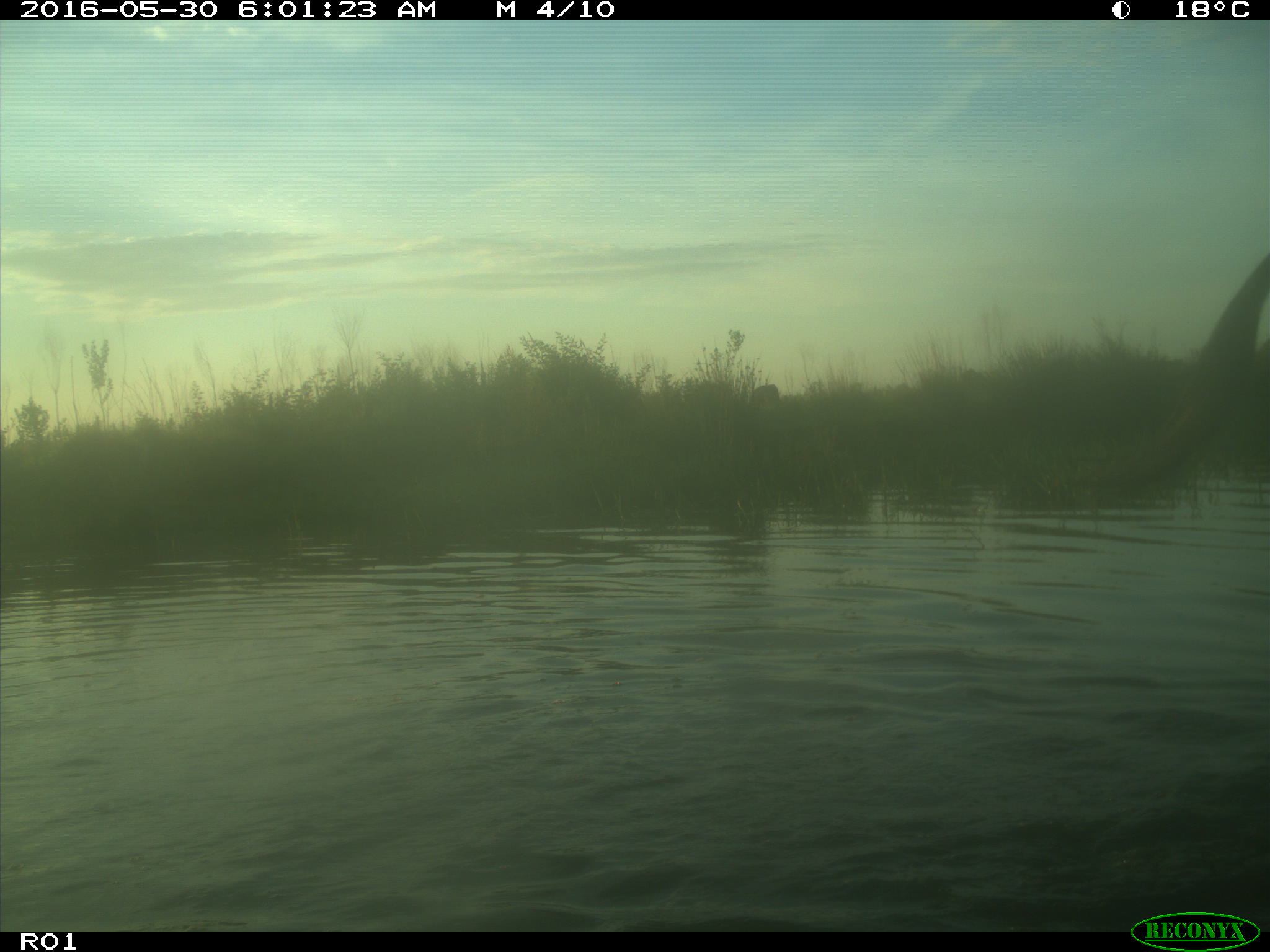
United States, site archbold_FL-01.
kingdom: Animalia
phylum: Chordata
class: Mammalia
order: Artiodactyla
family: Bovidae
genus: Bos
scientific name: Bos taurus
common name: domestic cow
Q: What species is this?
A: Bos taurus (domestic cow).